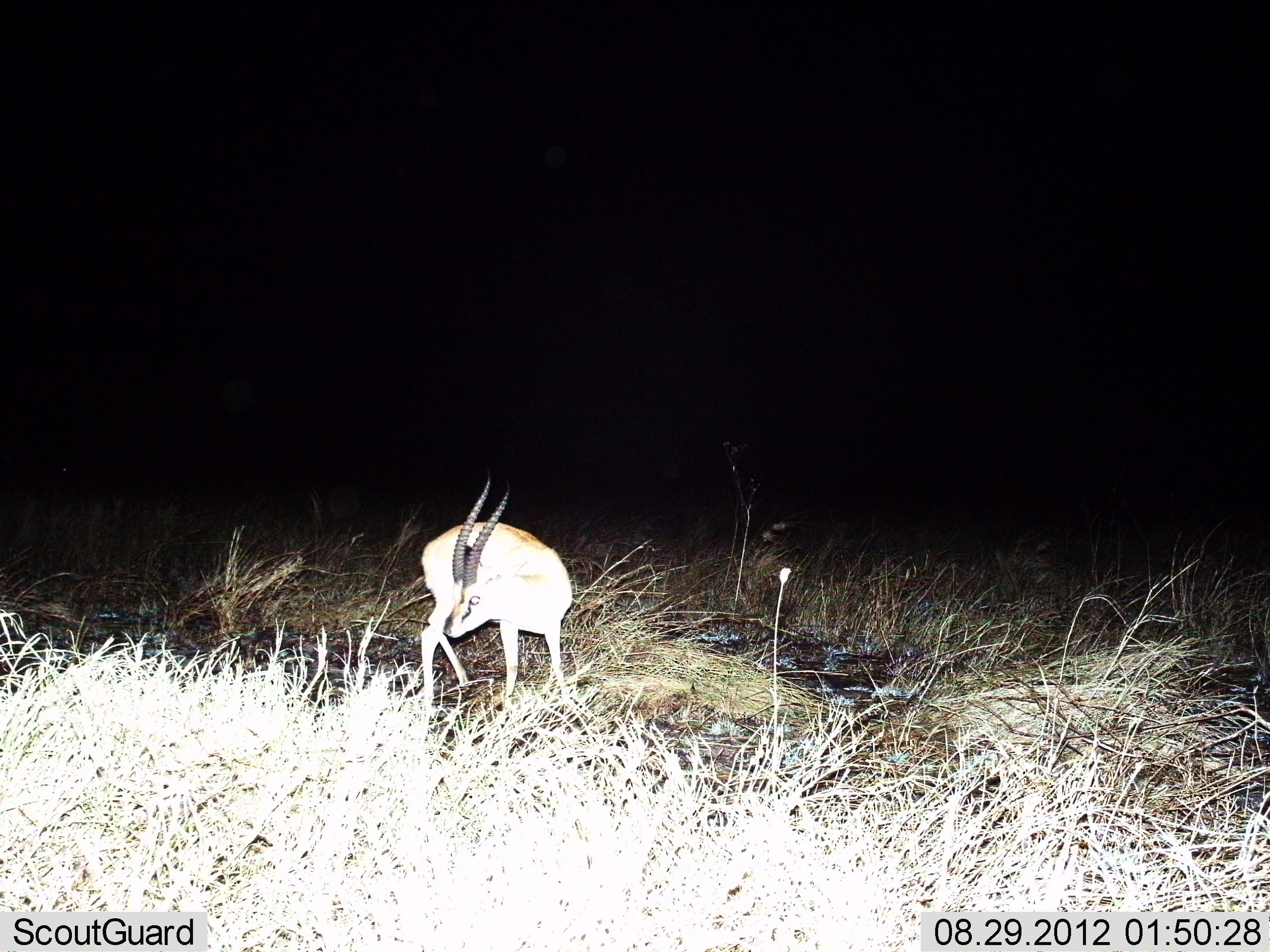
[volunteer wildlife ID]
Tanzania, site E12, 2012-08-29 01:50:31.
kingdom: Animalia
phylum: Chordata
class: Mammalia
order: Artiodactyla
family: Bovidae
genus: Eudorcas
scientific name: Eudorcas thomsonii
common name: thomson's gazelle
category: gazellethomsons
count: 1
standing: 100%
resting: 0%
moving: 0%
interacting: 0%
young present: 0%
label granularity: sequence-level